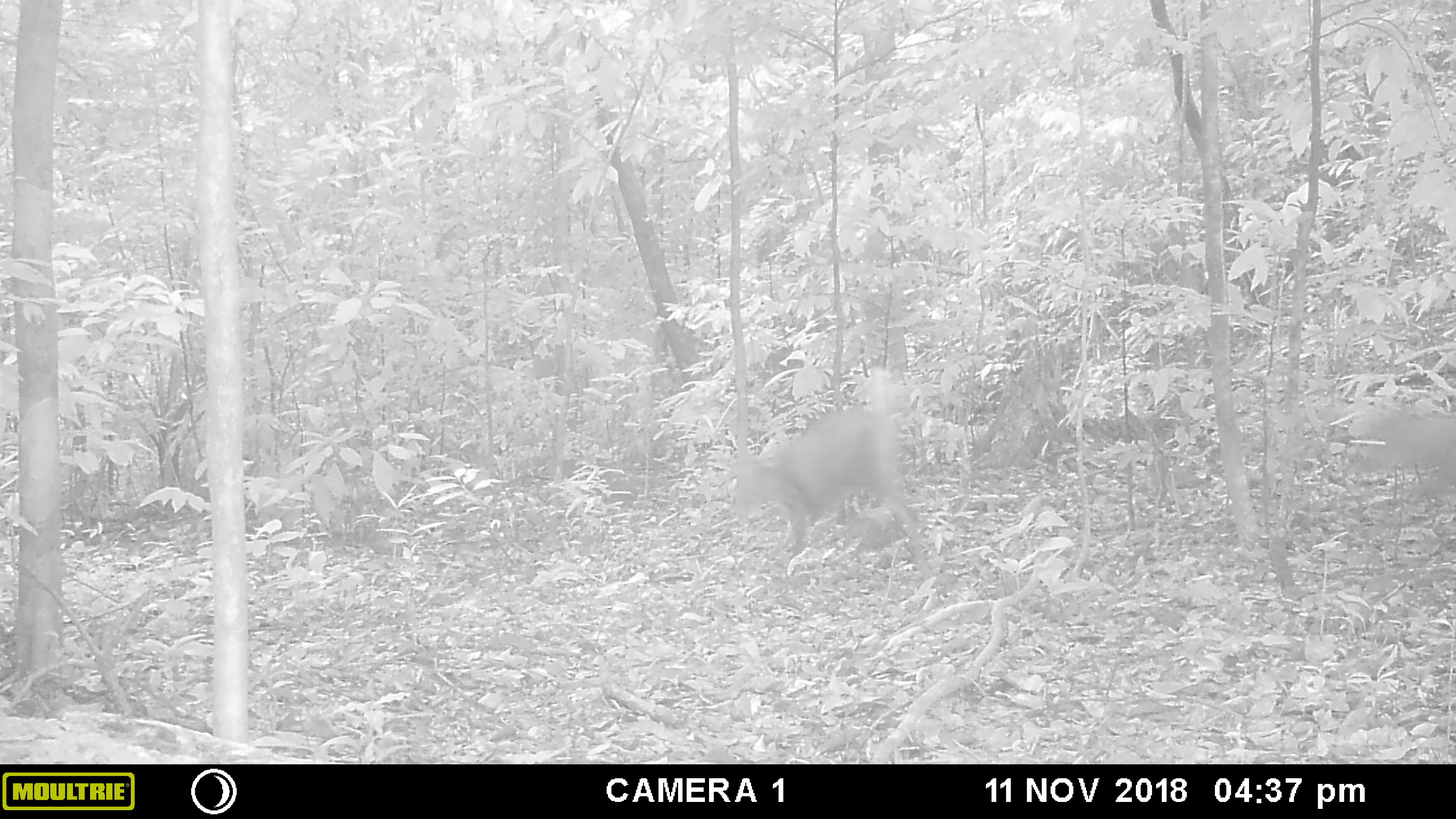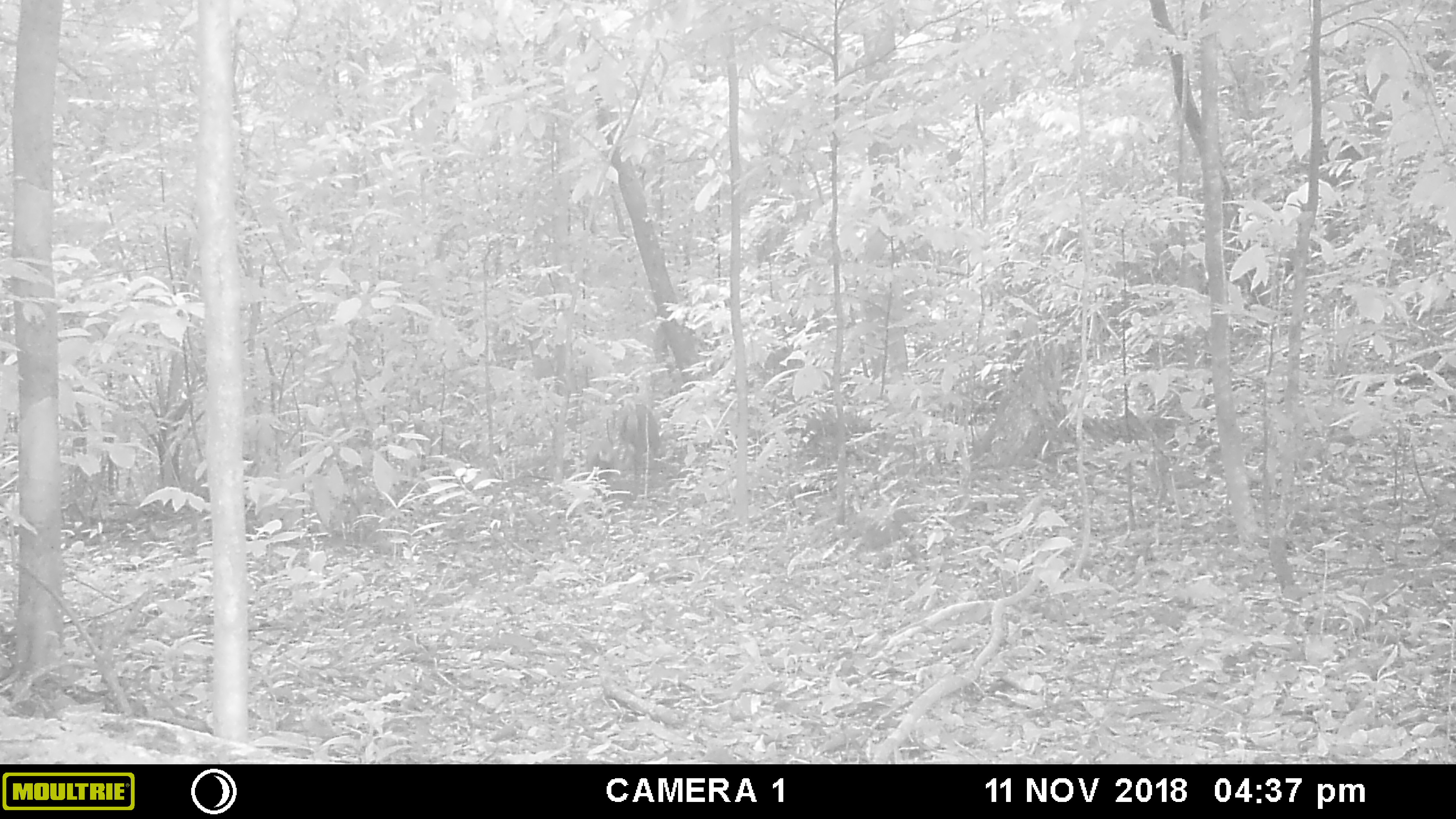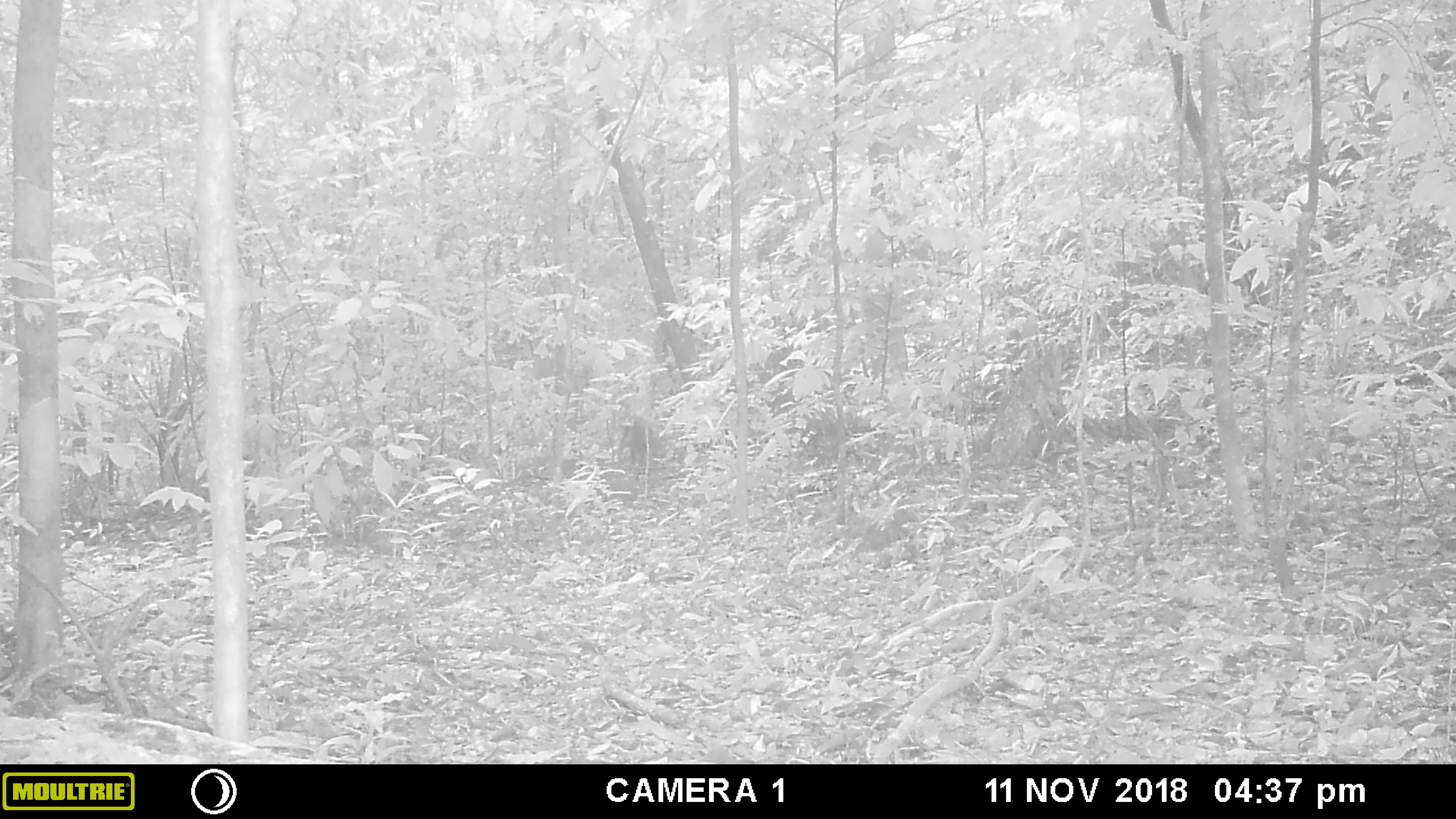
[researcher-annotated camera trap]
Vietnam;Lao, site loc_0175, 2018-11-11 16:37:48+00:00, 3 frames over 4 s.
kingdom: Animalia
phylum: Chordata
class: Mammalia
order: Artiodactyla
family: Cervidae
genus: Muntiacus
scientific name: Muntiacus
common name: muntjacs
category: unidentified muntjac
Unidentified muntjac (muntjacs) (Muntiacus). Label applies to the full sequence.